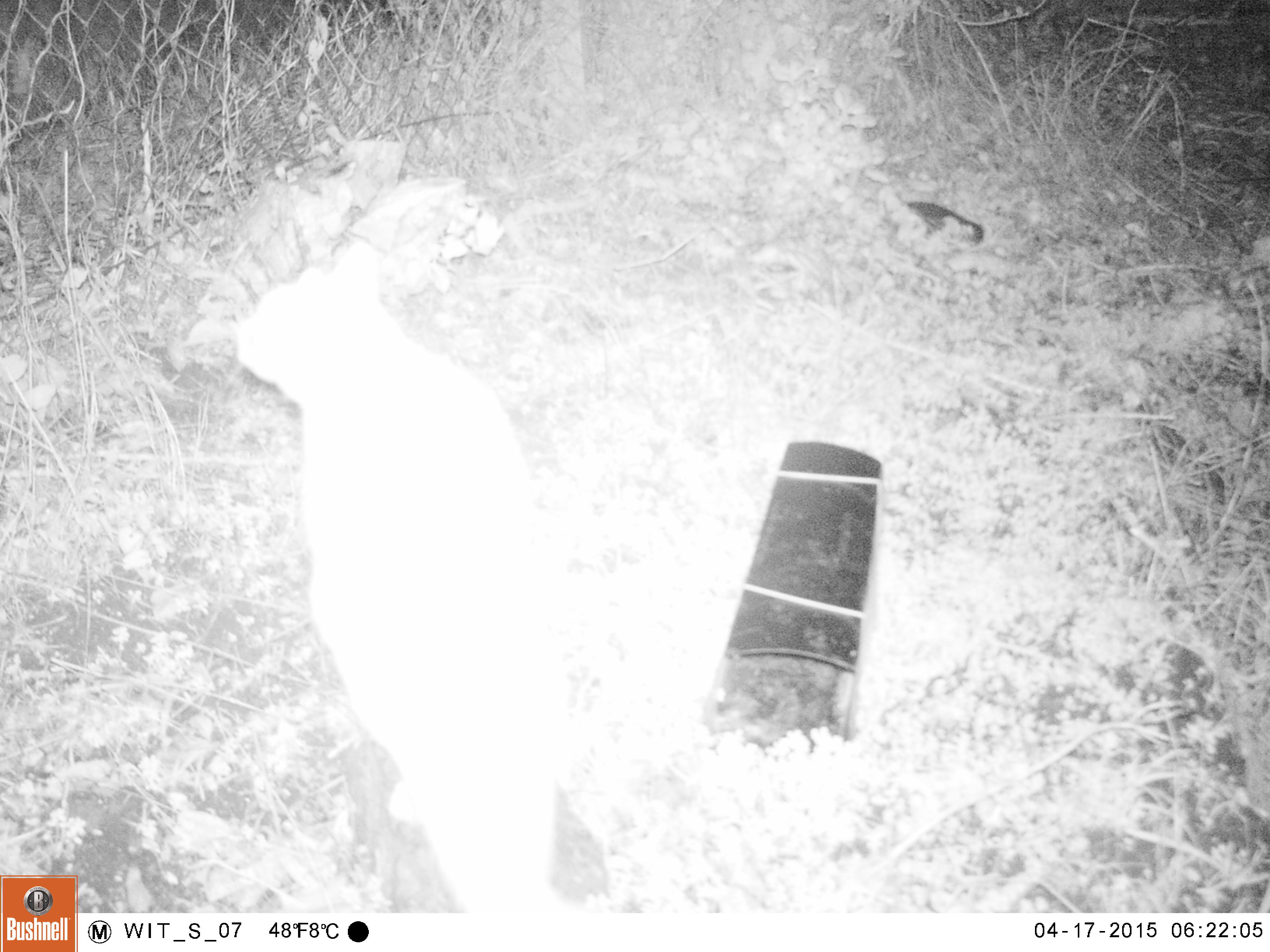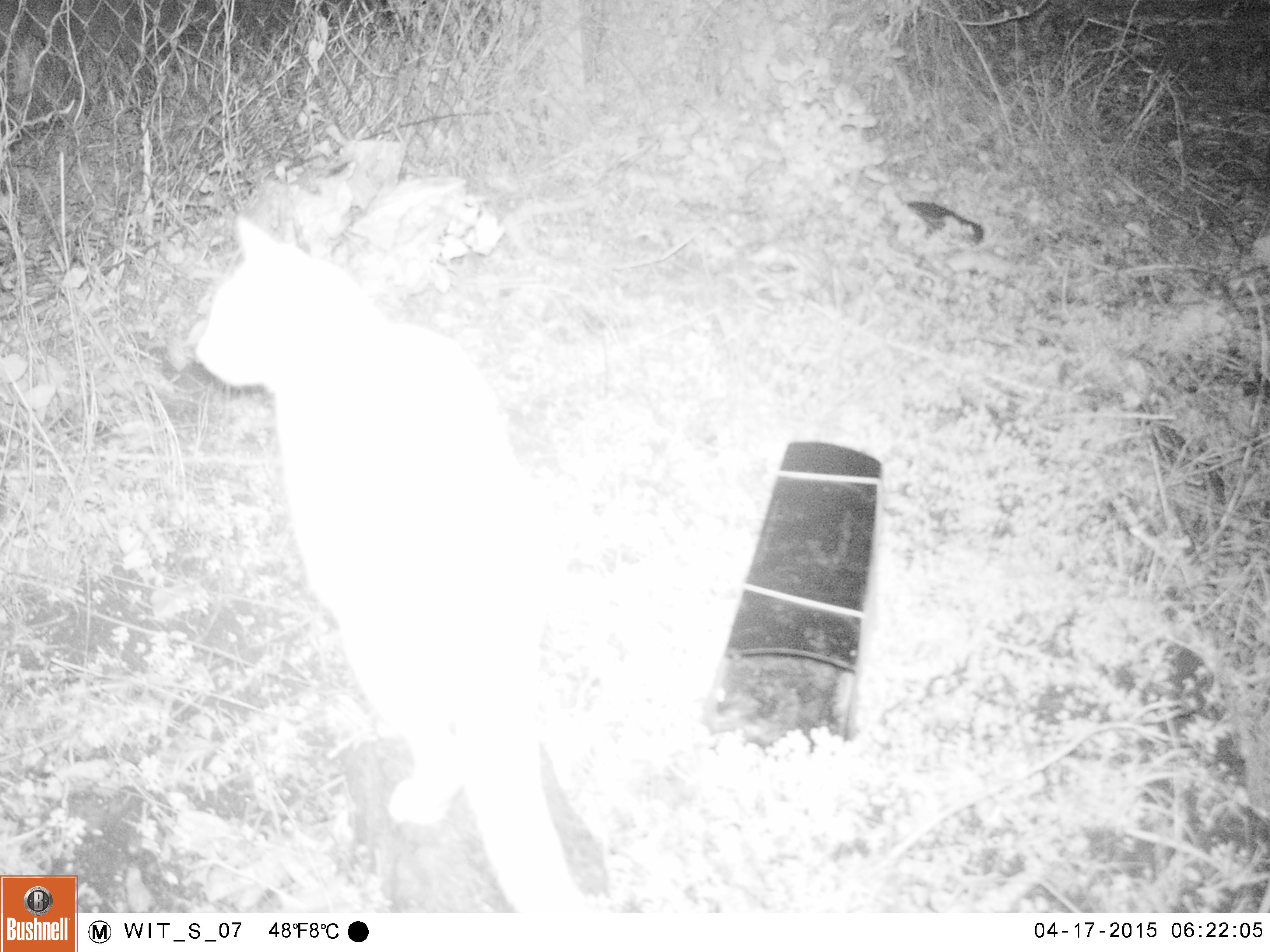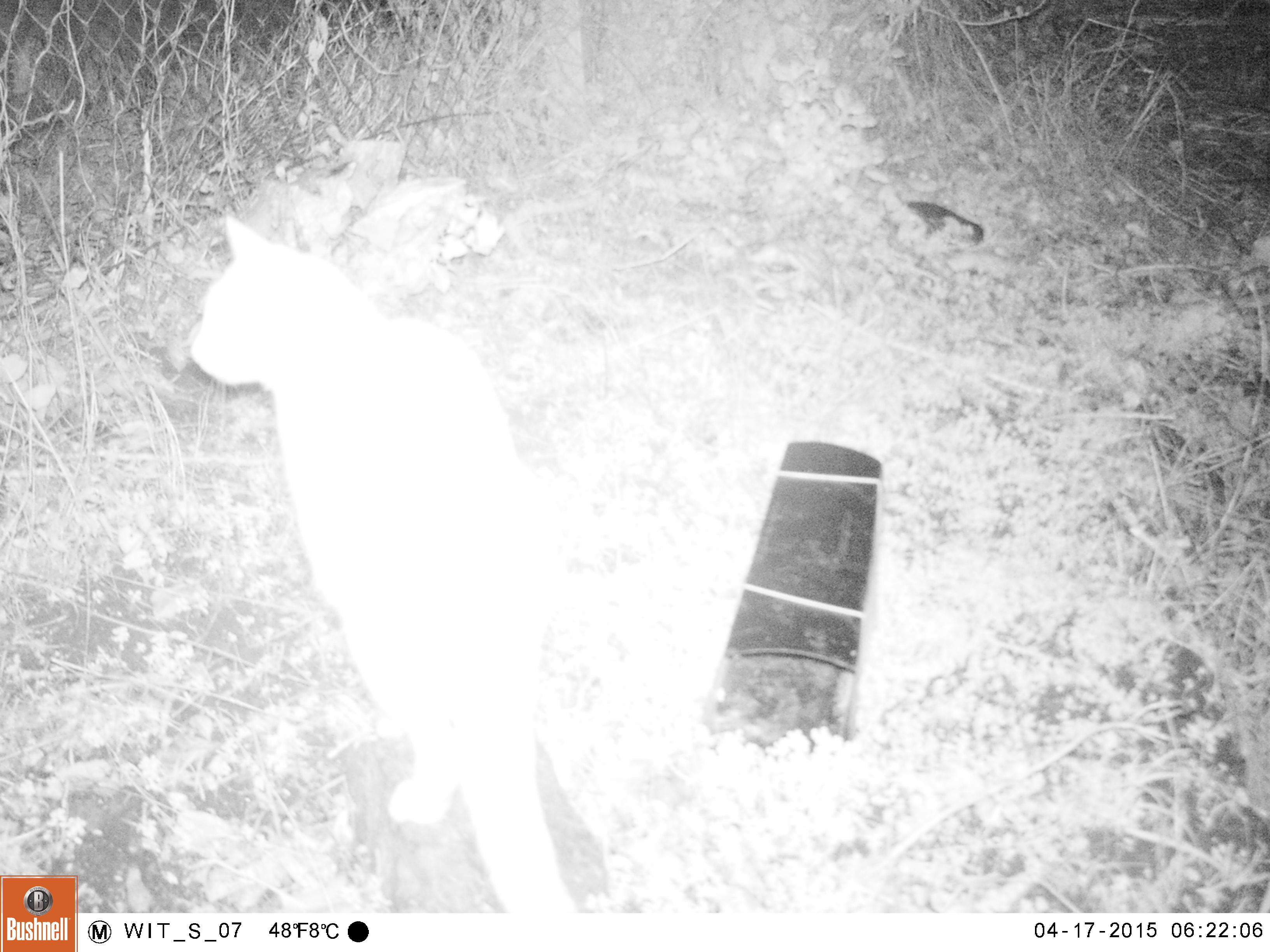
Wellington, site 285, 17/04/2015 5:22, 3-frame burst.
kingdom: Animalia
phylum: Chordata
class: Mammalia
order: Carnivora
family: Felidae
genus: Felis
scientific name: Felis catus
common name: cat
Cat (Felis catus).